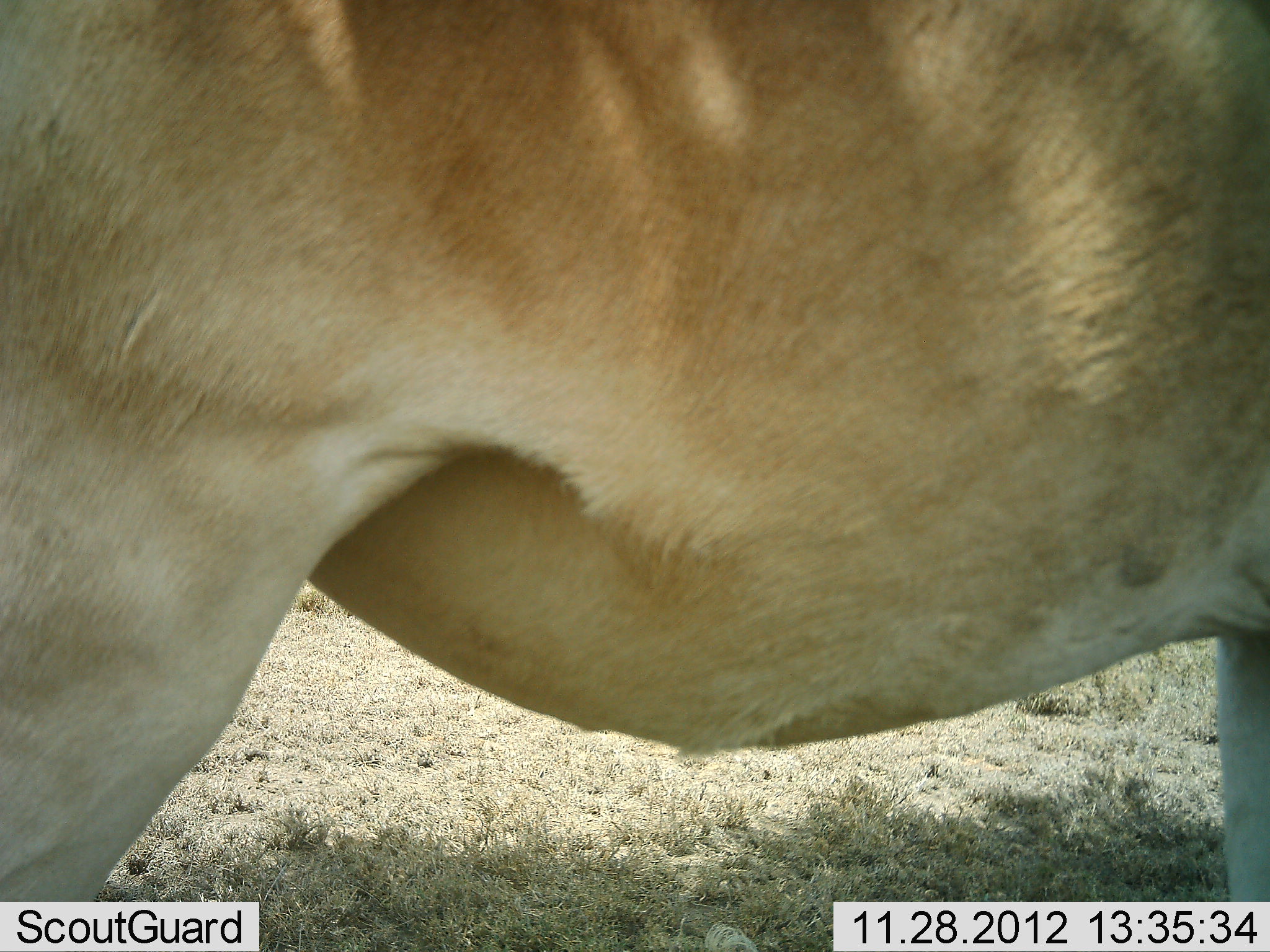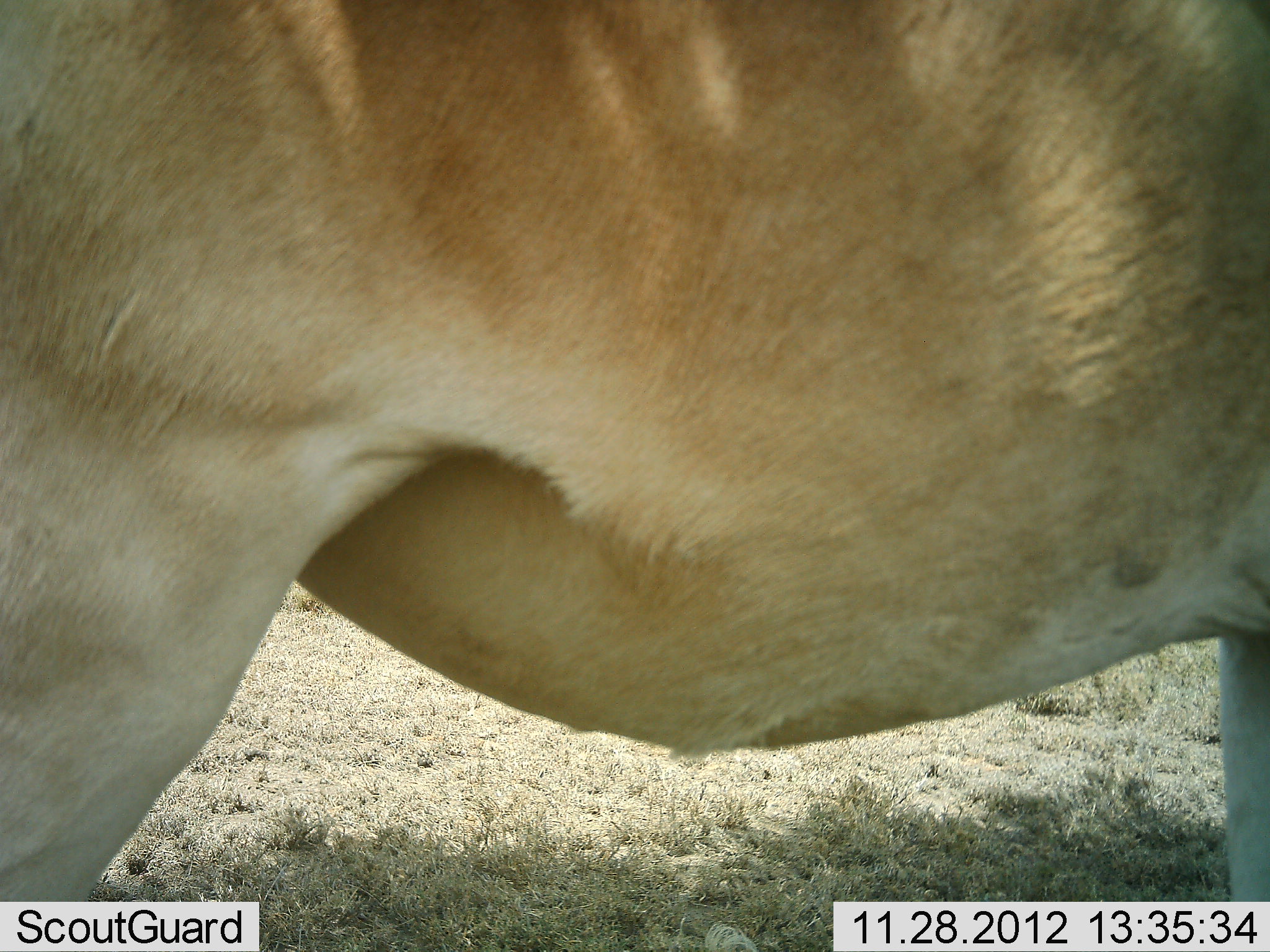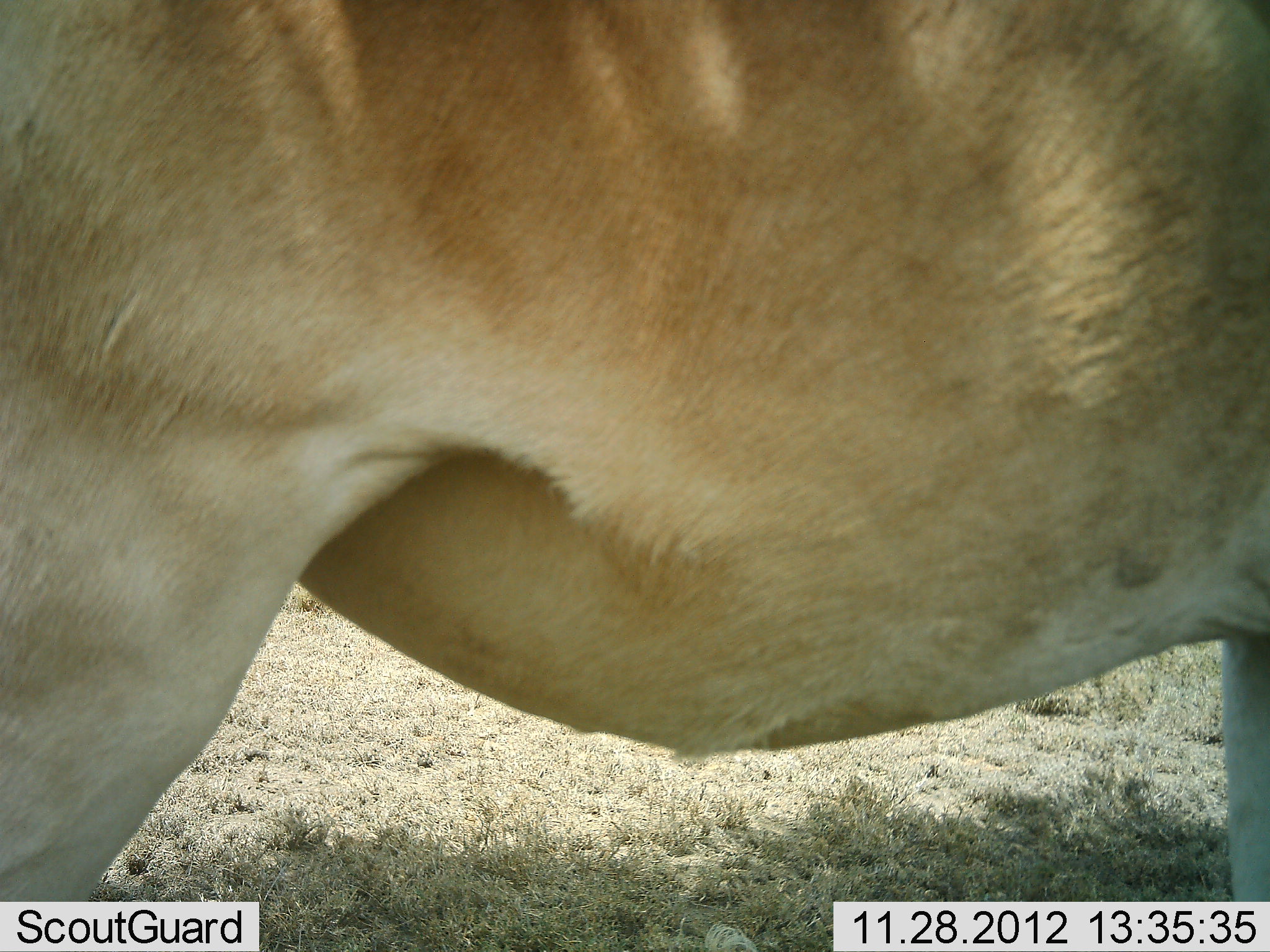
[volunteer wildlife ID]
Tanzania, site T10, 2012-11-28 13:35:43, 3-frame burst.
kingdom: Animalia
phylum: Chordata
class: Mammalia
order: Carnivora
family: Felidae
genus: Panthera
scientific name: Panthera leo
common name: lion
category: lionfemale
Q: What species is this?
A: Lionfemale (lion) (Panthera leo).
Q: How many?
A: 1.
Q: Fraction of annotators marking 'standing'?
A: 78%.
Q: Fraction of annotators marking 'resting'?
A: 0%.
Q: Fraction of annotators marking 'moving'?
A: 11%.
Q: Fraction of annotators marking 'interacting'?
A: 0%.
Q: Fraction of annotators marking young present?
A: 0%.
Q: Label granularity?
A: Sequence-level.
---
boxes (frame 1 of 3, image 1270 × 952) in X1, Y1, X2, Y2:
animal: 1, 1, 1270, 899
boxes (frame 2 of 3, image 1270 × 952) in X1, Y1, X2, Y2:
animal: 1, 1, 1270, 902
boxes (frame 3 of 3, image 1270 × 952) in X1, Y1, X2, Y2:
animal: 2, 0, 1270, 901